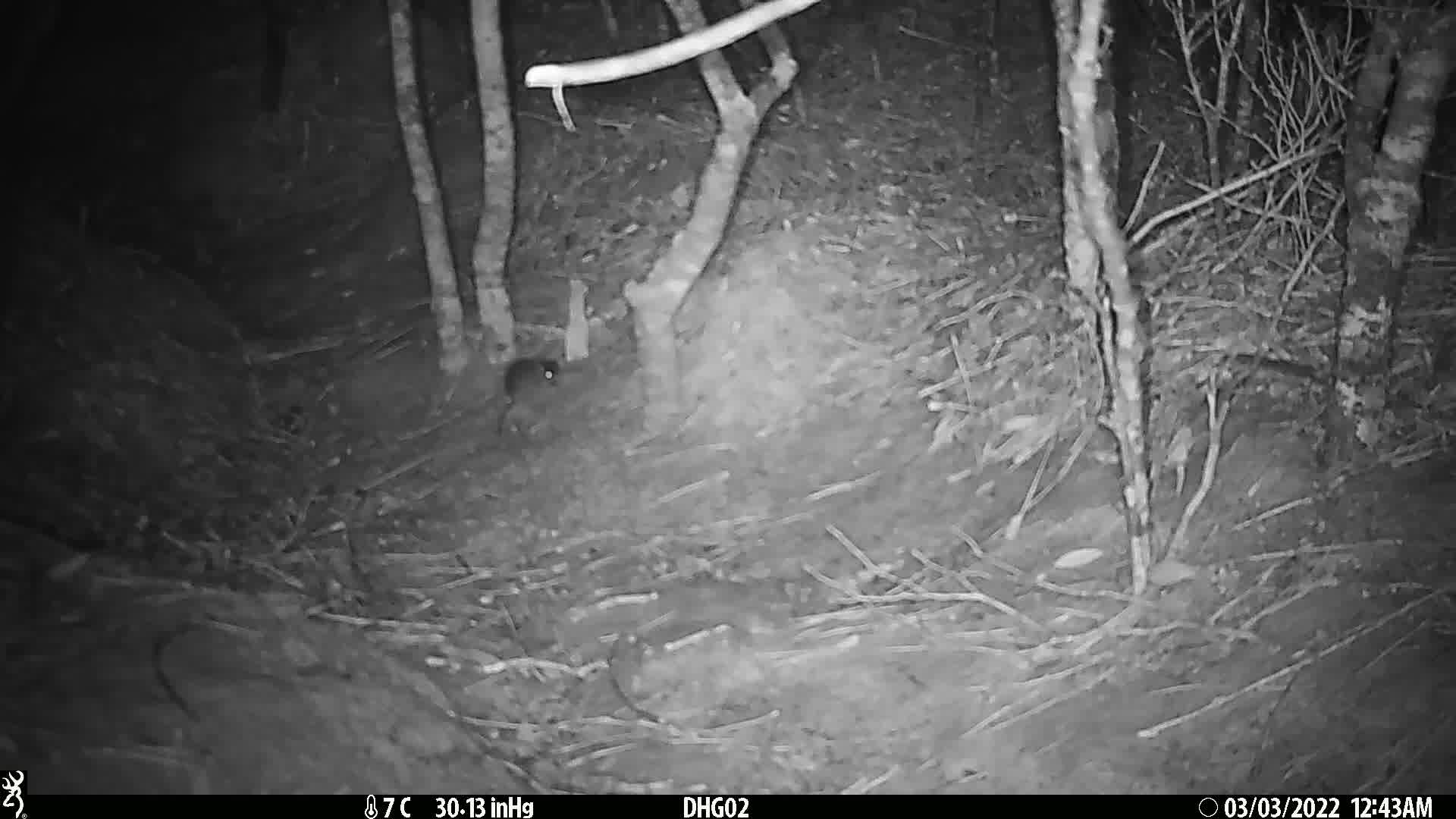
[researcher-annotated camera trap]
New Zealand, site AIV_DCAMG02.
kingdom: Animalia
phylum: Chordata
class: Mammalia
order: Rodentia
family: Muridae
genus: Mus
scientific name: Mus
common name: mouse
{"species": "mouse (Mus)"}